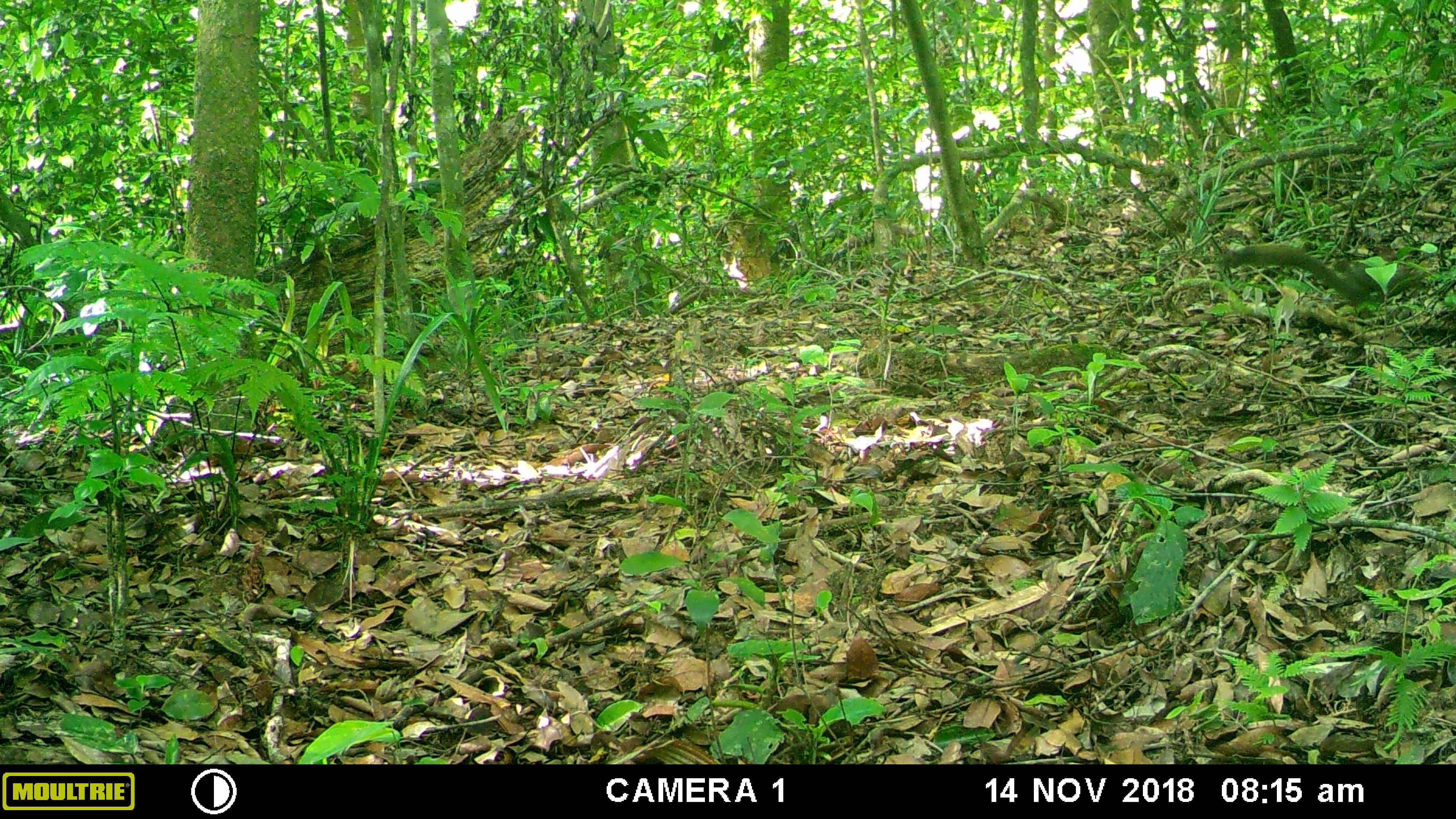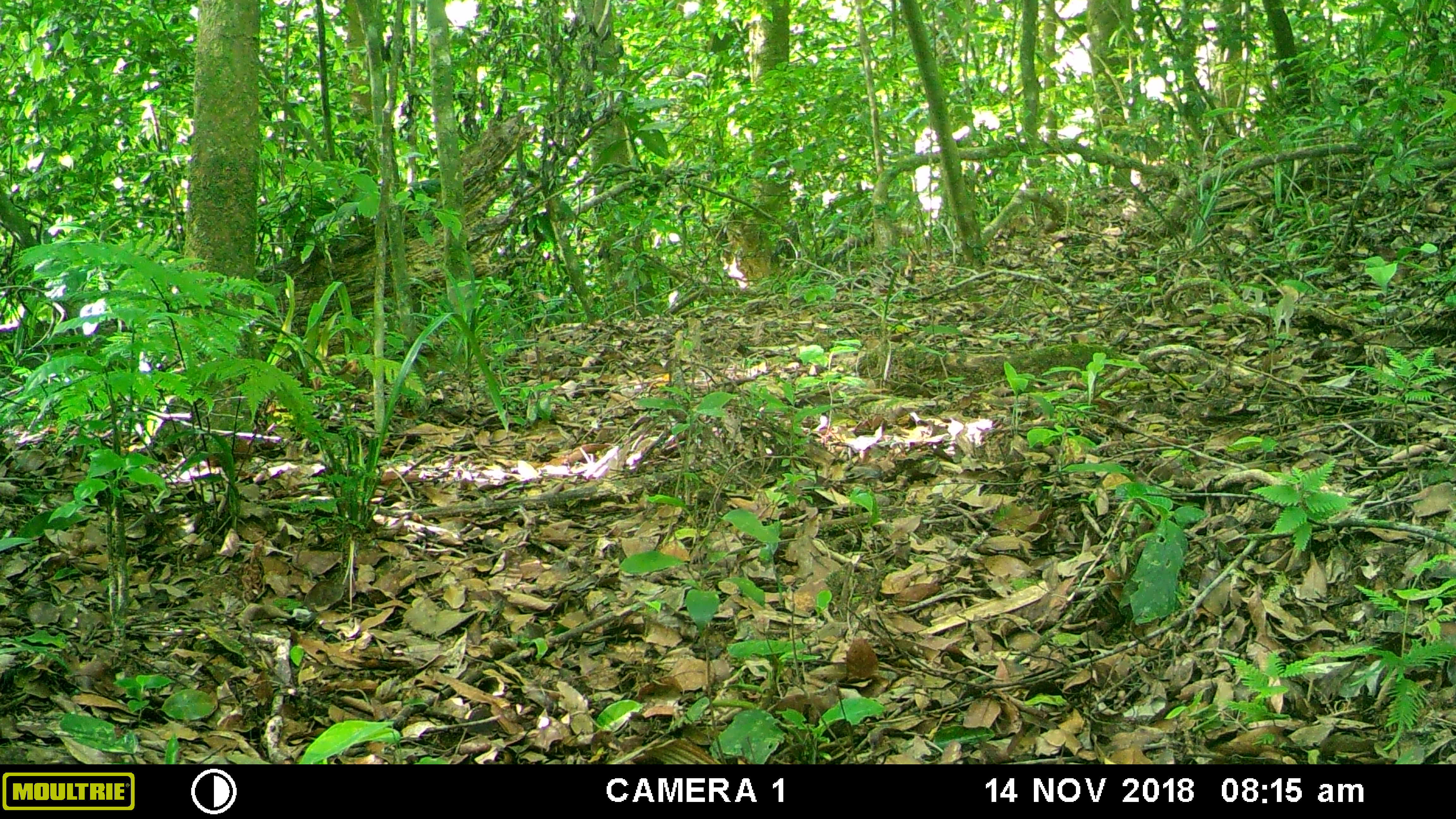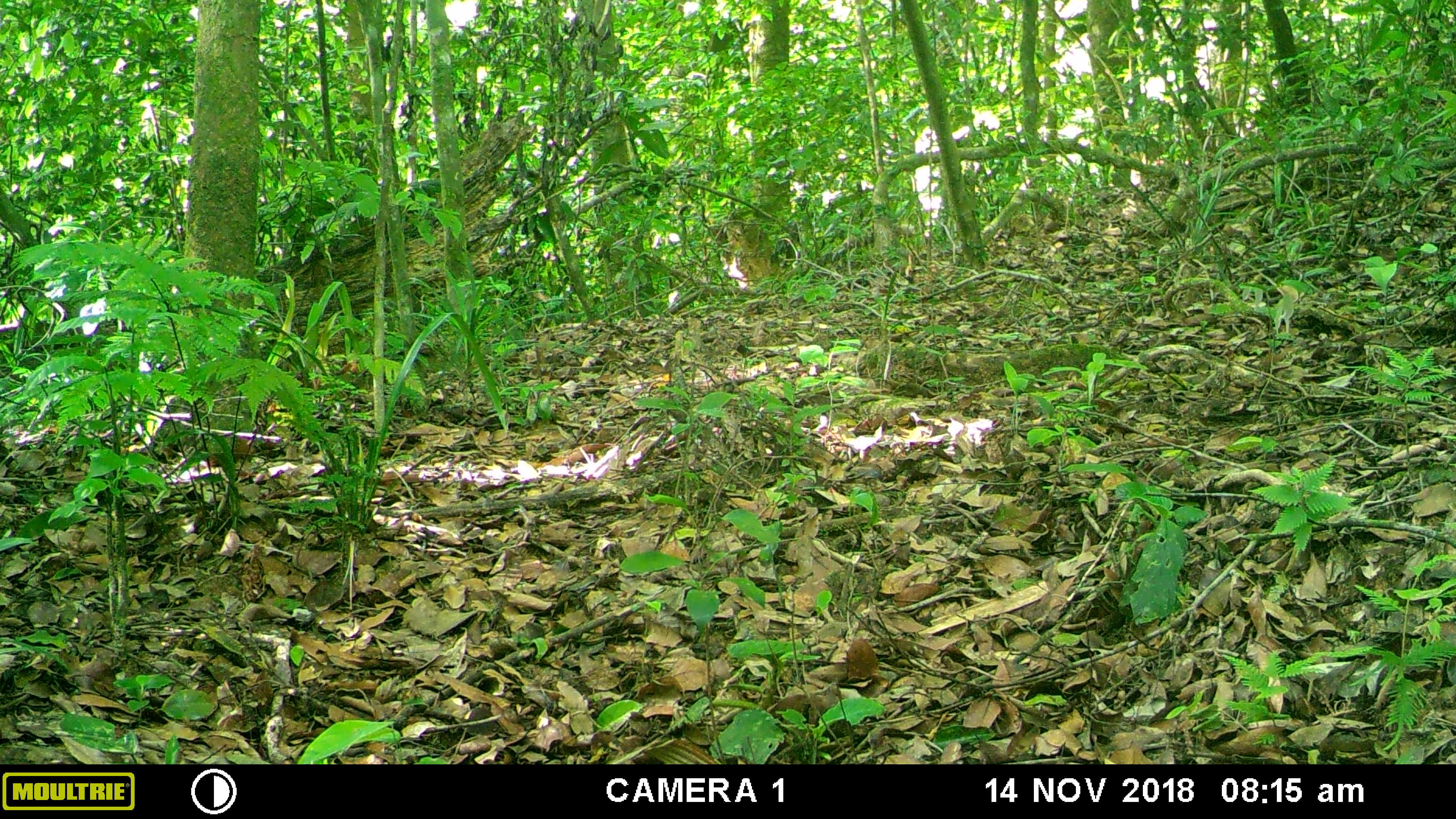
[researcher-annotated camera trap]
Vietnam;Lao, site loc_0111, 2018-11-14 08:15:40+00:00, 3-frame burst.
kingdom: Animalia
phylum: Chordata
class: Mammalia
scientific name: Mammalia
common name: mammal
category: unidentified small mammal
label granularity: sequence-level